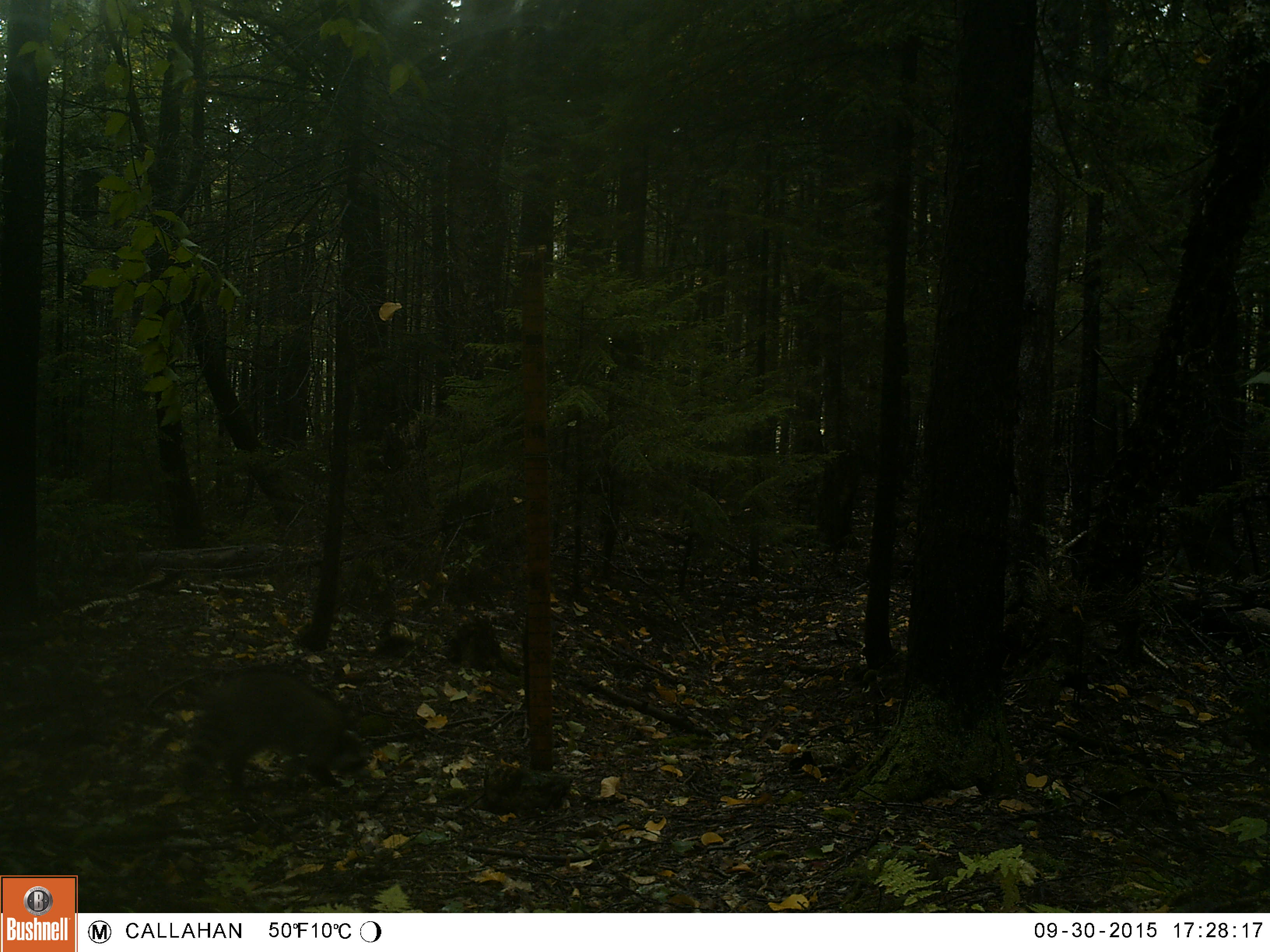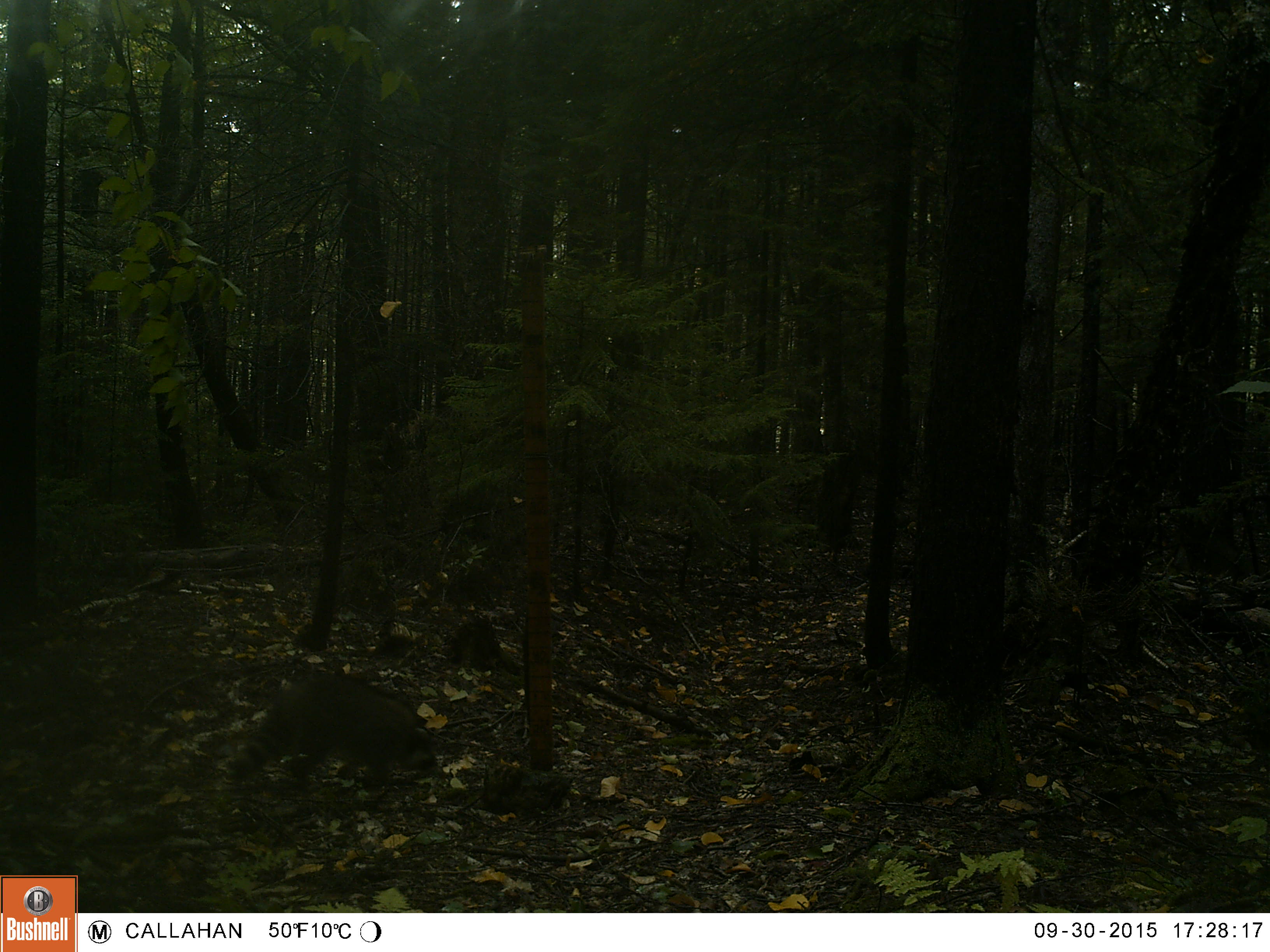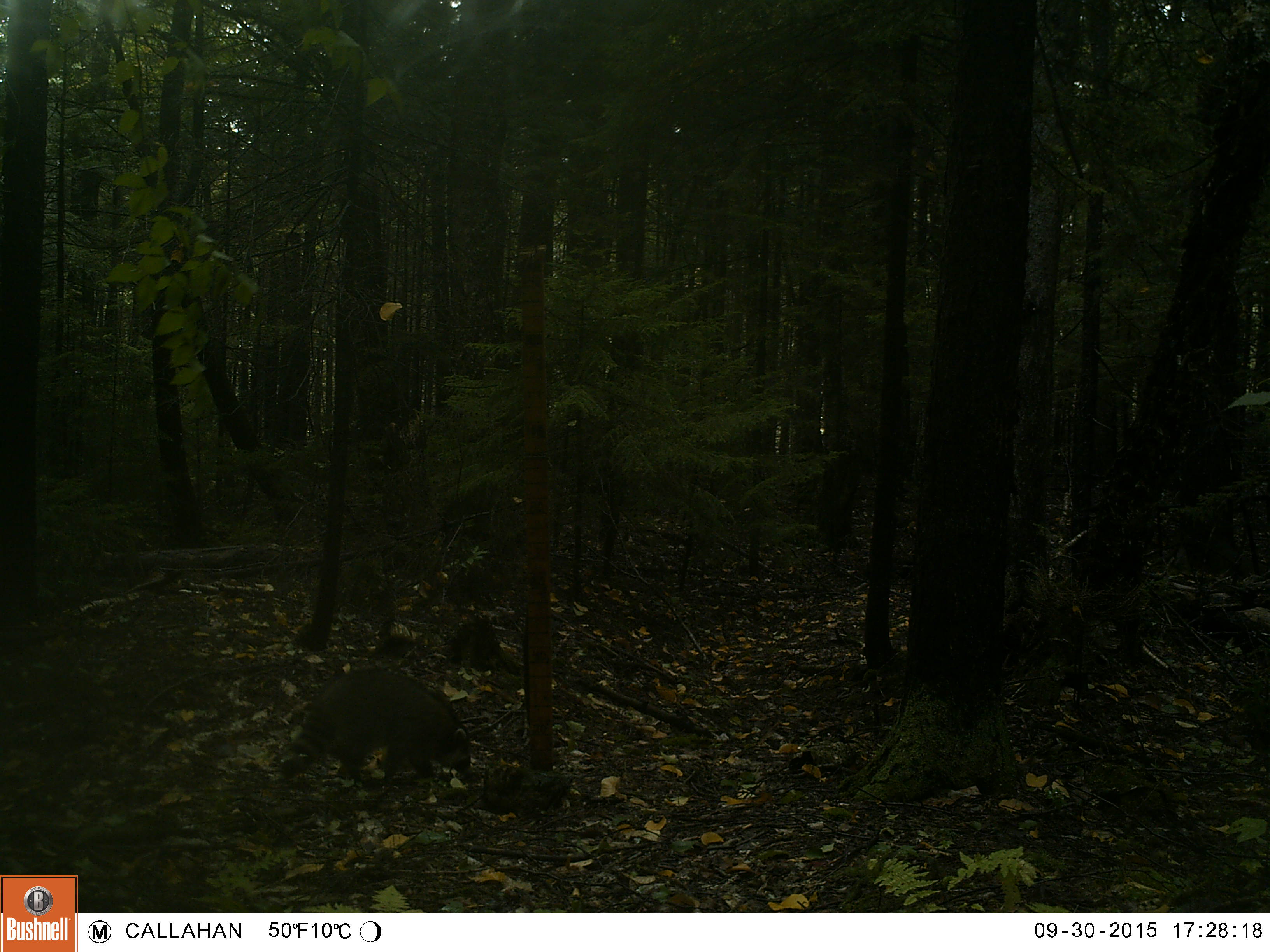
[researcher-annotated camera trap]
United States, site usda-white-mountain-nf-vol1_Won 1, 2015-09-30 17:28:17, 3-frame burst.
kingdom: Animalia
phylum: Chordata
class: Mammalia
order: Carnivora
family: Procyonidae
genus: Procyon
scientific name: Procyon lotor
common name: raccoon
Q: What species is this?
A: Raccoon (Procyon lotor).